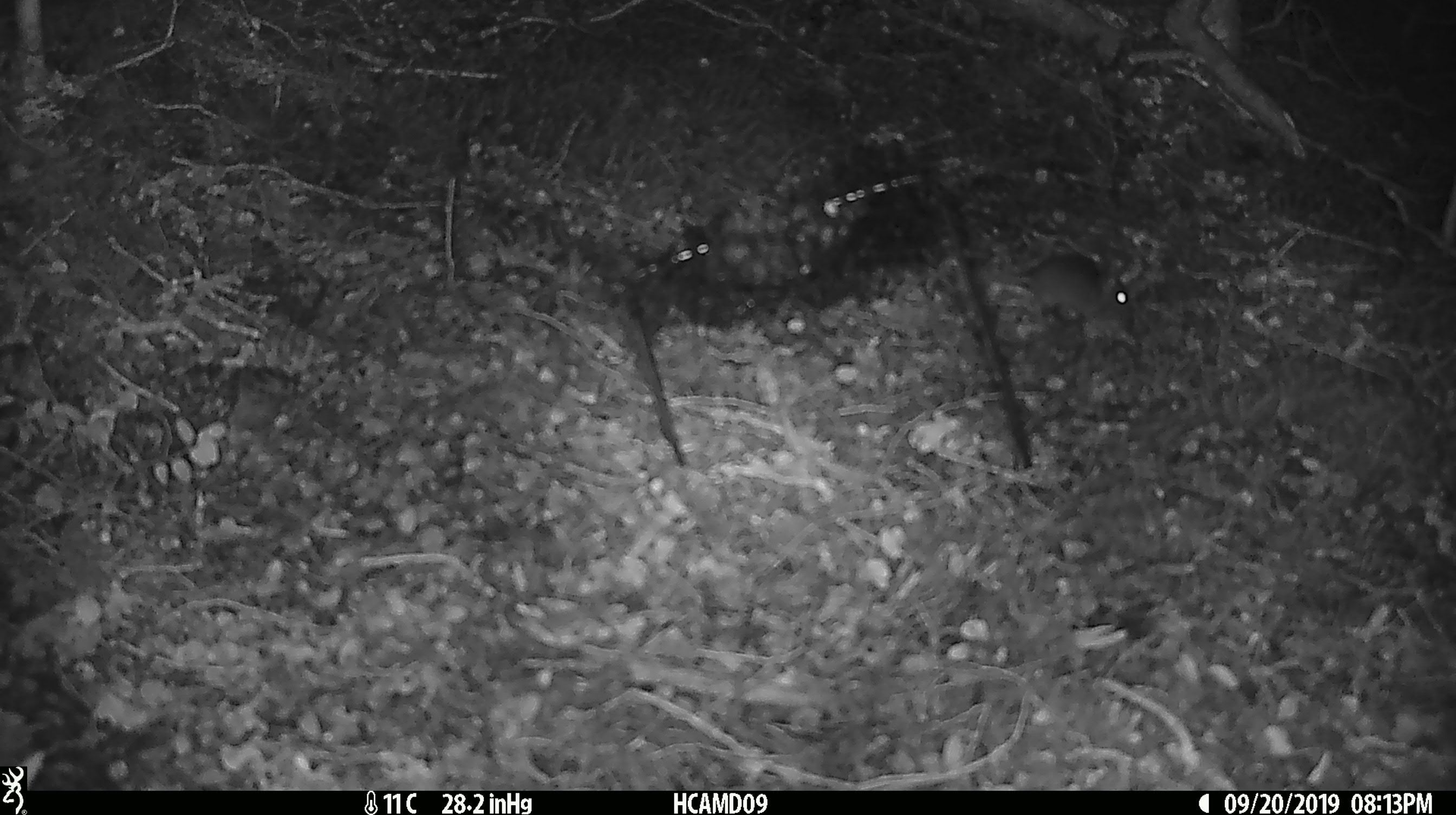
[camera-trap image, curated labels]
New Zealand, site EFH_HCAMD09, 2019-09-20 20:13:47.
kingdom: Animalia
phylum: Chordata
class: Mammalia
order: Rodentia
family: Muridae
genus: Mus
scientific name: Mus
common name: mouse